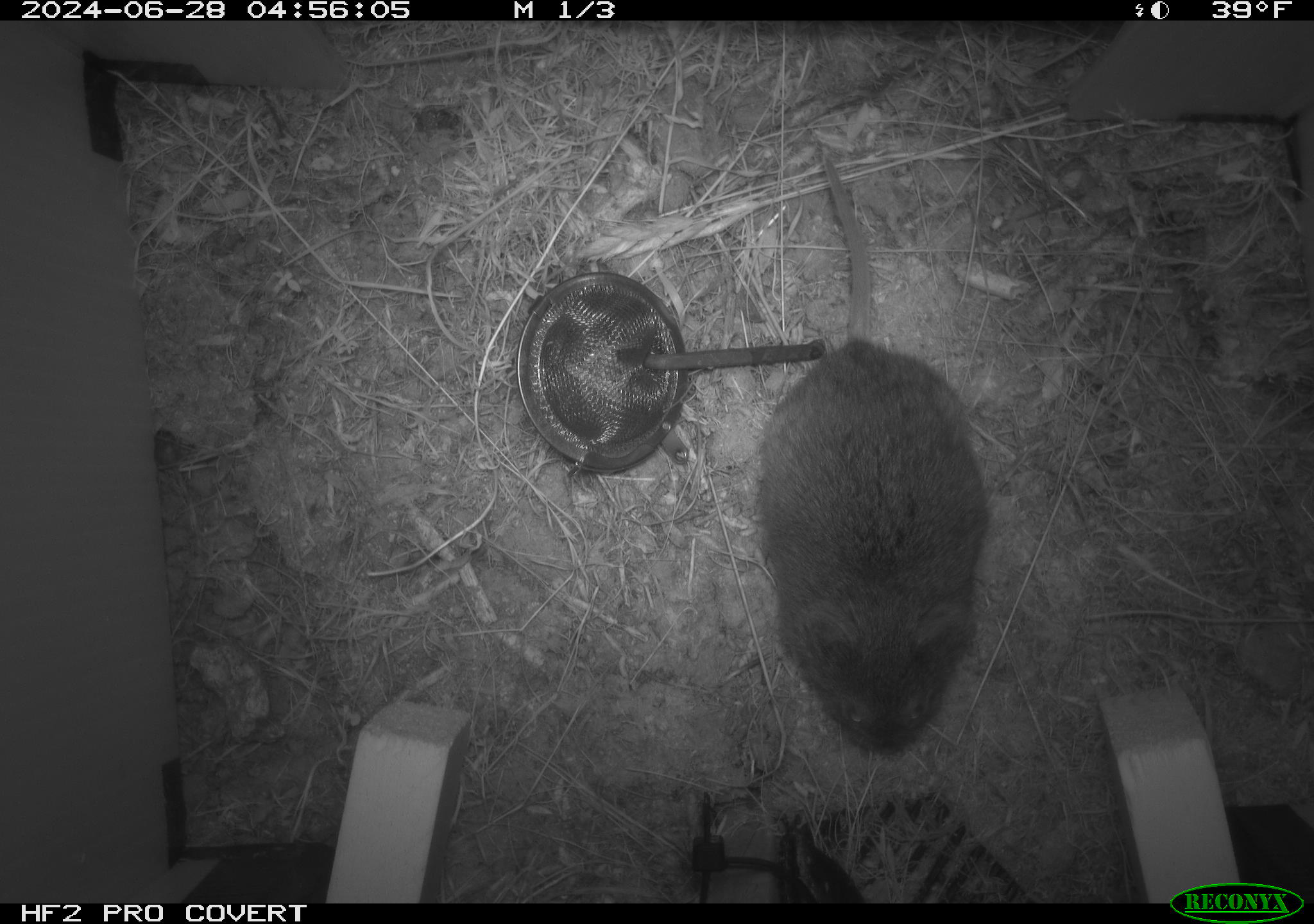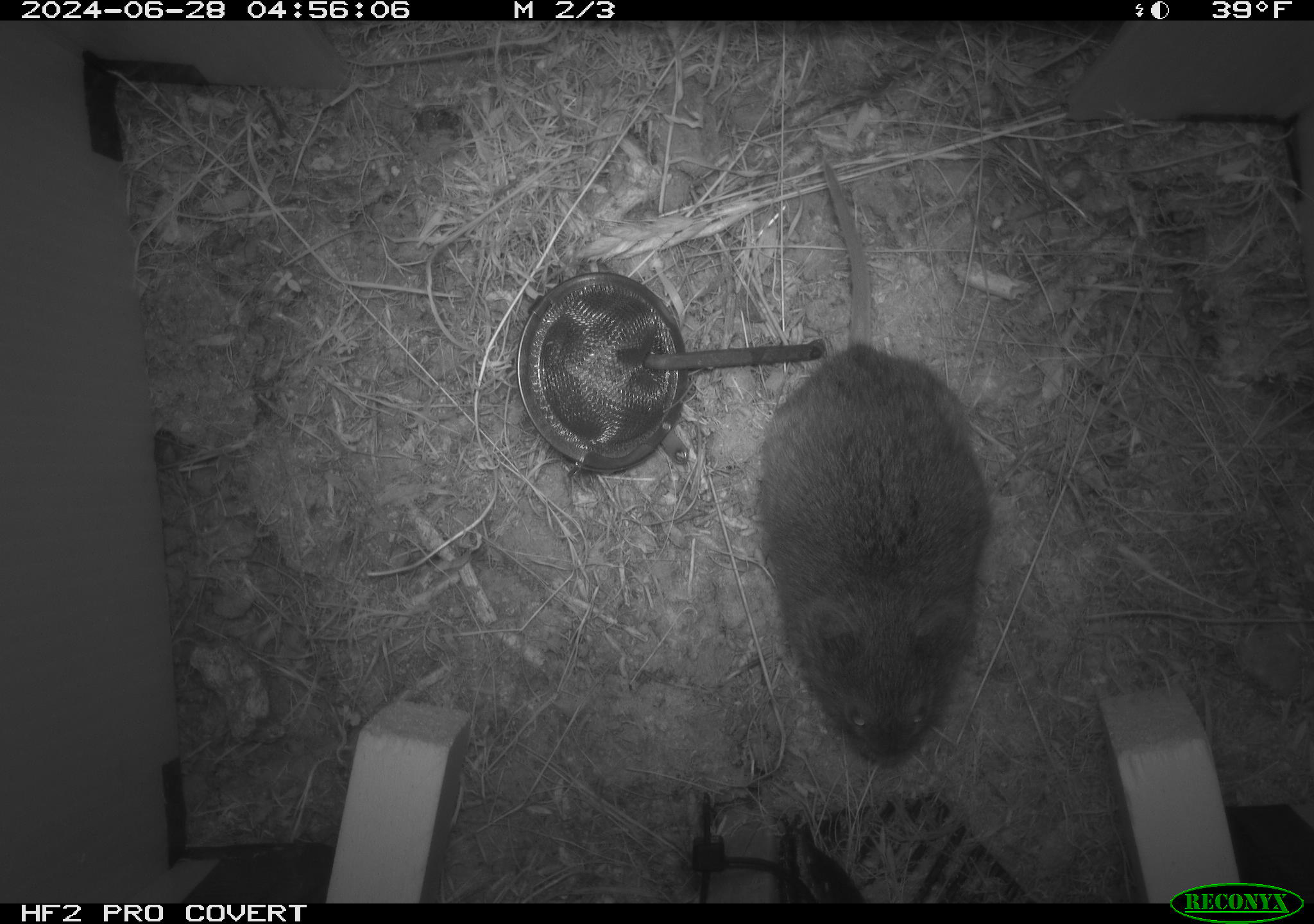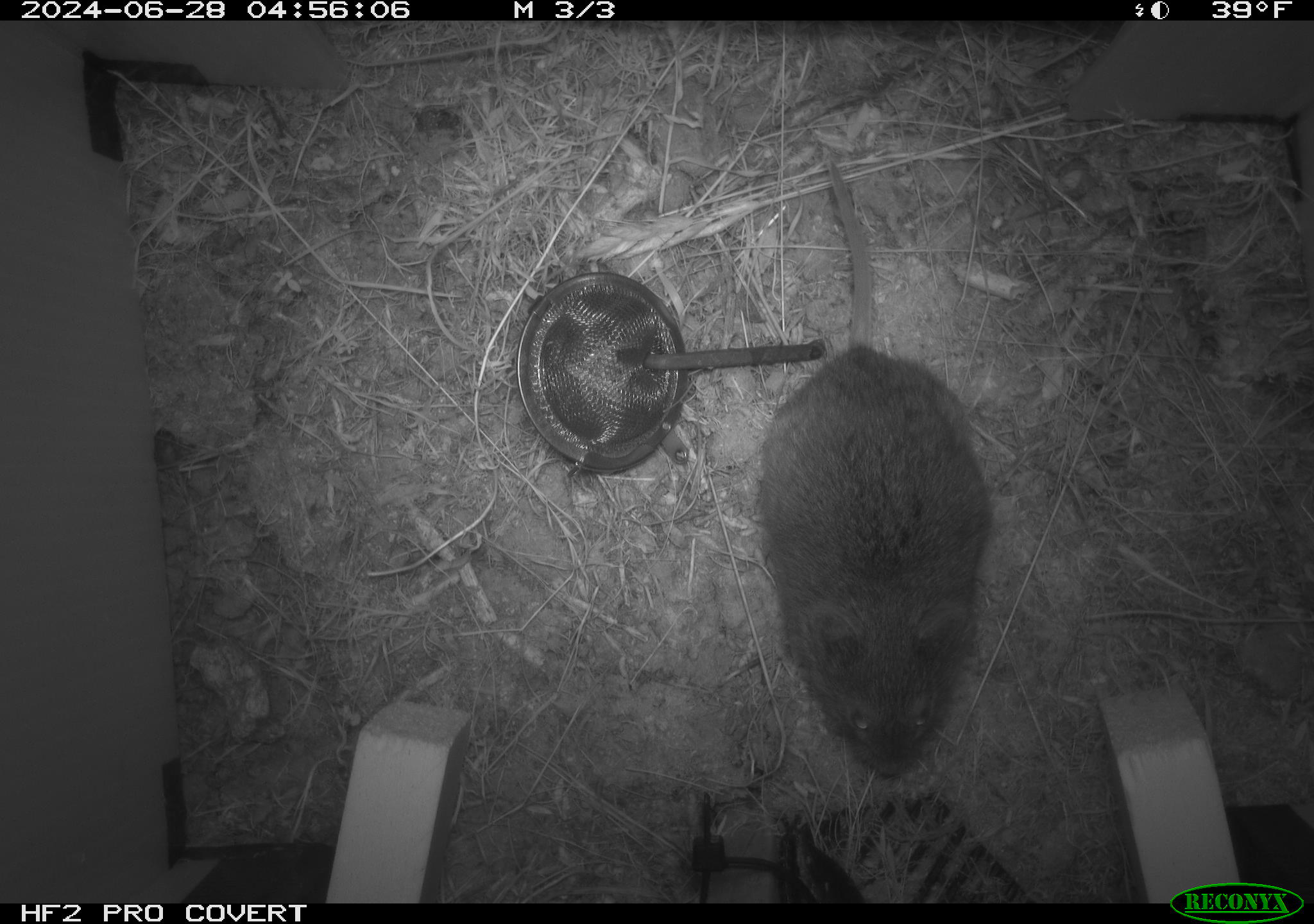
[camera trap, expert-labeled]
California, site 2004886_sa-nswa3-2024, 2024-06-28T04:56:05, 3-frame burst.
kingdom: Animalia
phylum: Chordata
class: Mammalia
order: Rodentia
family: Cricetidae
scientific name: Arvicolinae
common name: voles, lemmings, and muskrats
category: arvicolinae subfamily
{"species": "arvicolinae subfamily (voles, lemmings, and muskrats) (Arvicolinae)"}